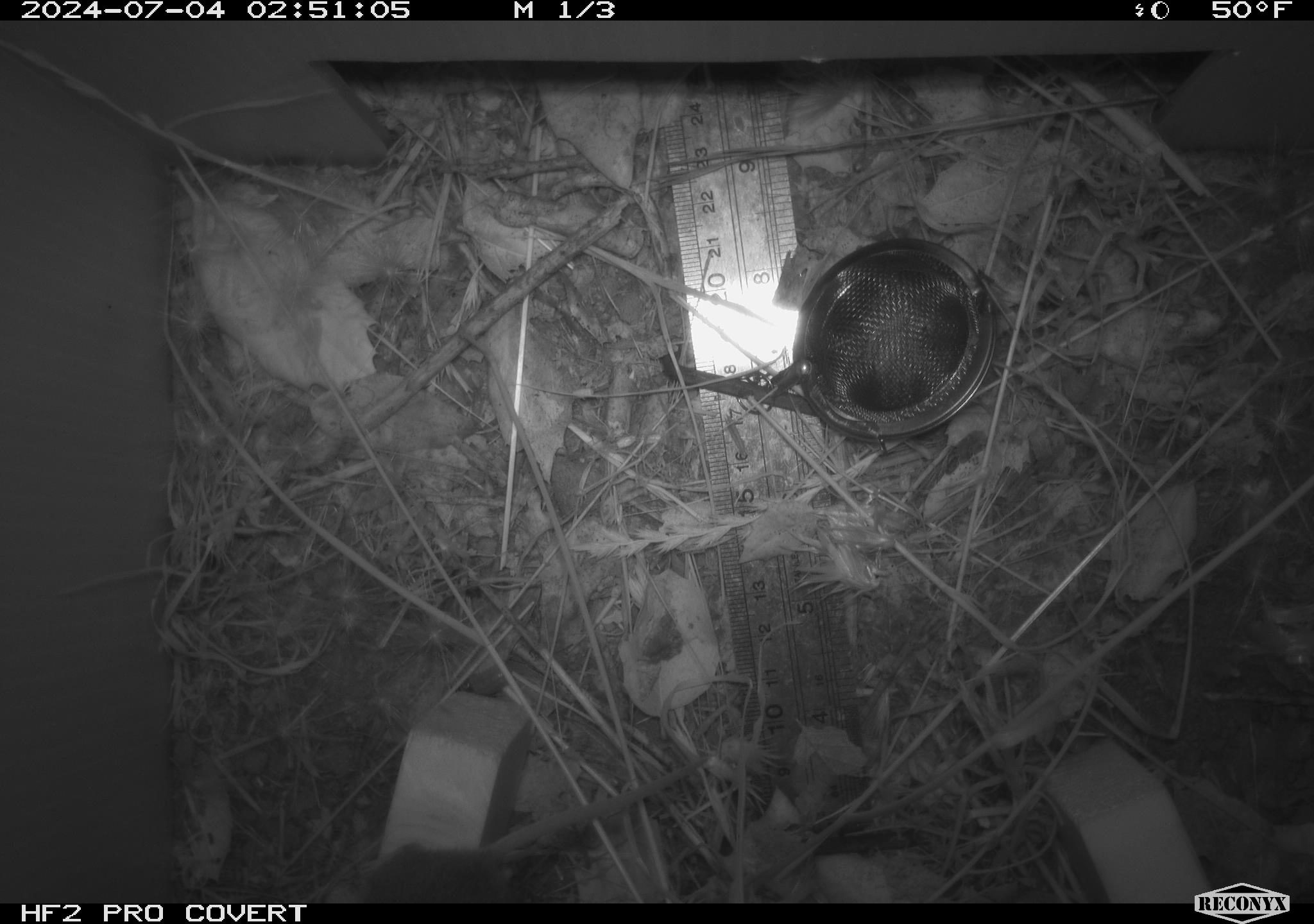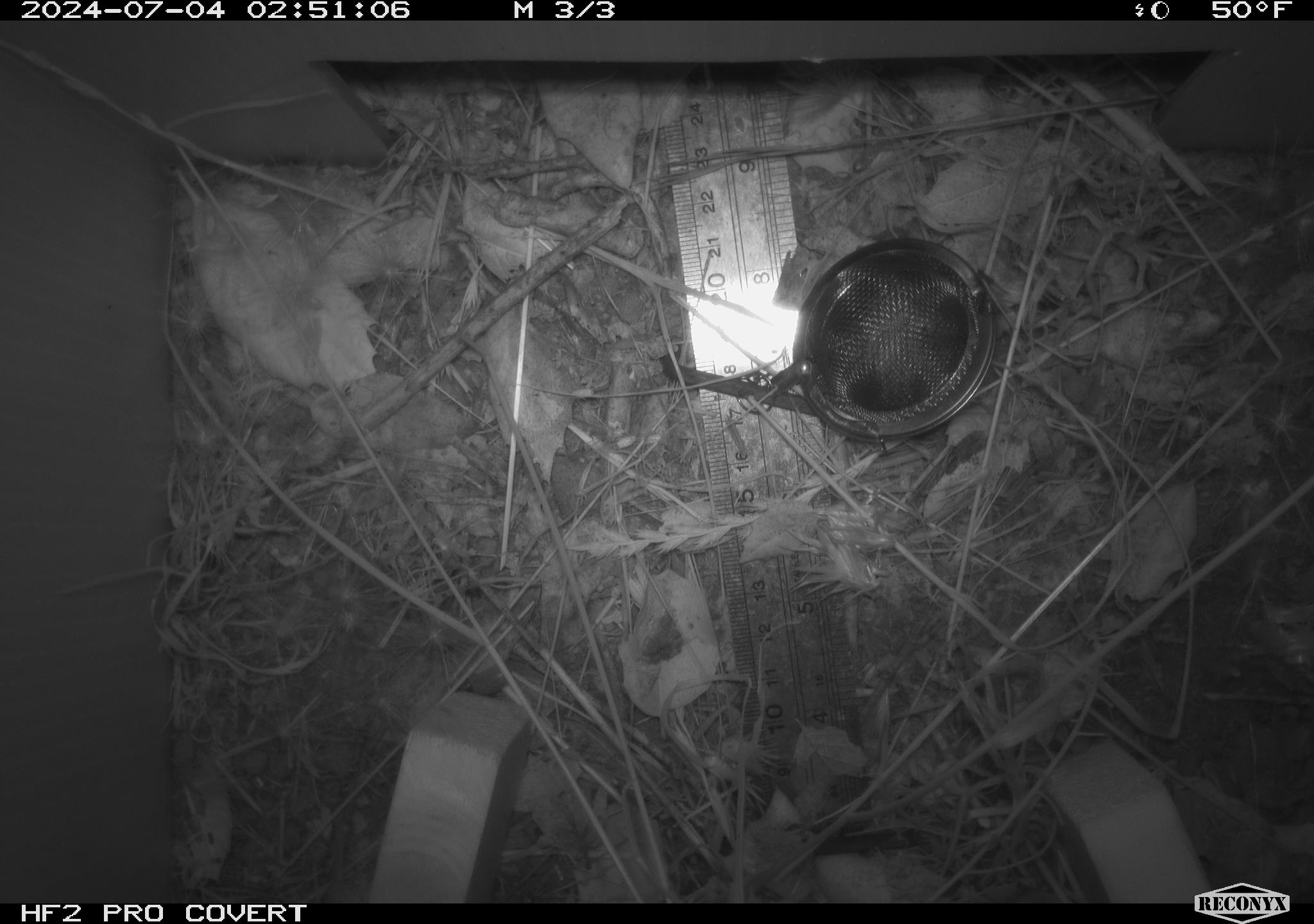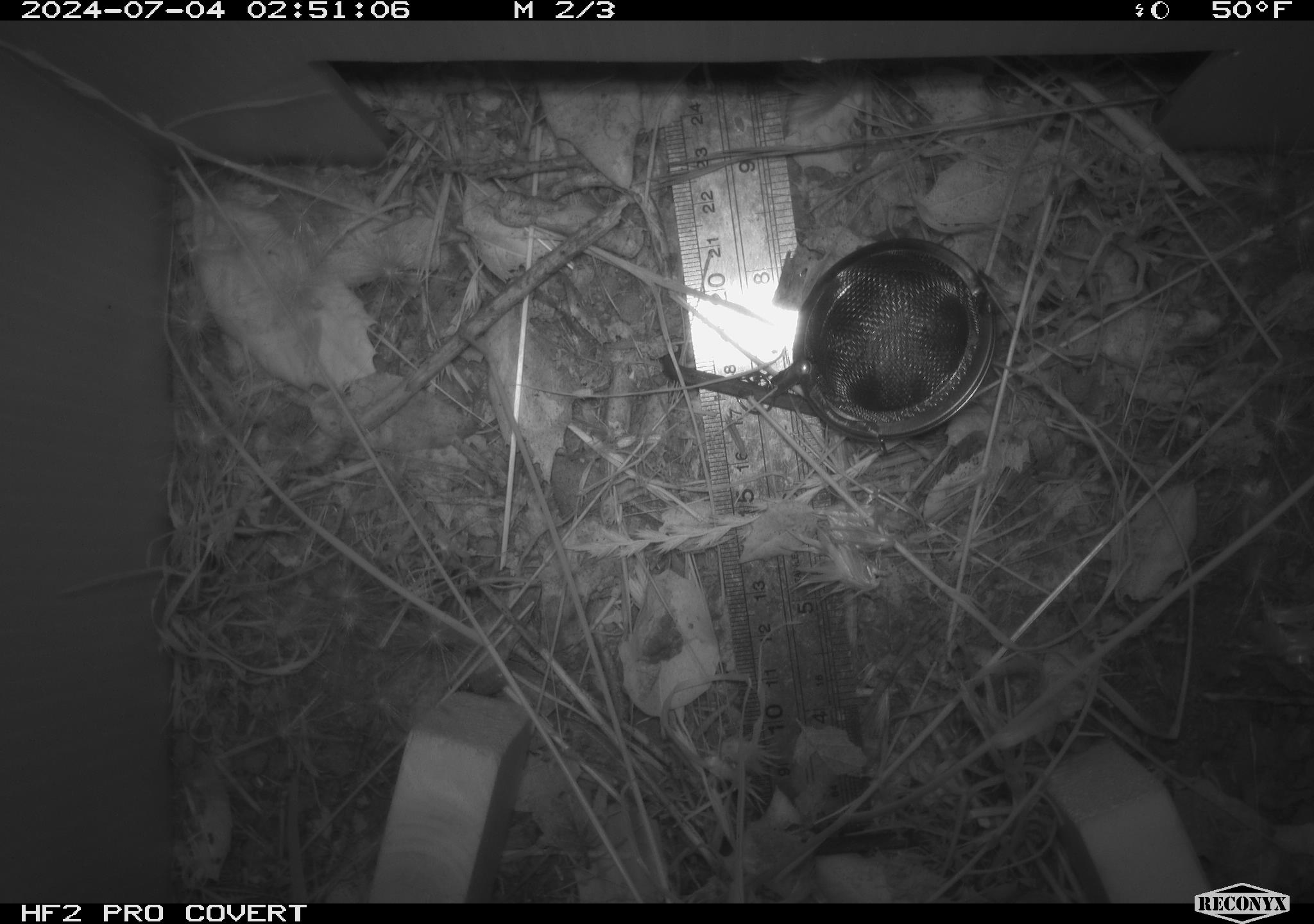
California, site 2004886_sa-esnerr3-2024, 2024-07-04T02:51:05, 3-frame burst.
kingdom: Animalia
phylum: Chordata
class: Mammalia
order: Rodentia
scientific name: Rodentia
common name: rodent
Rodent (Rodentia).